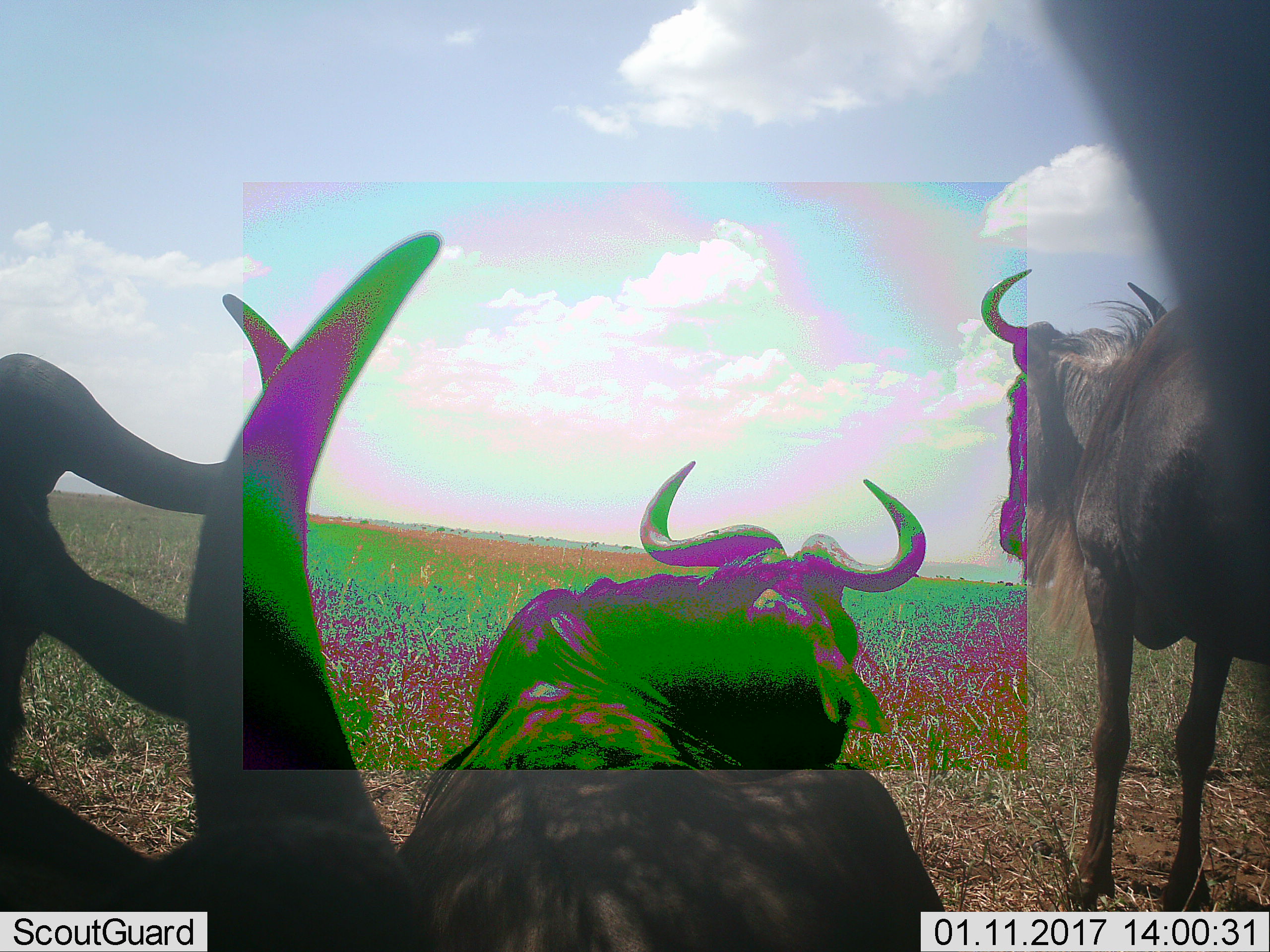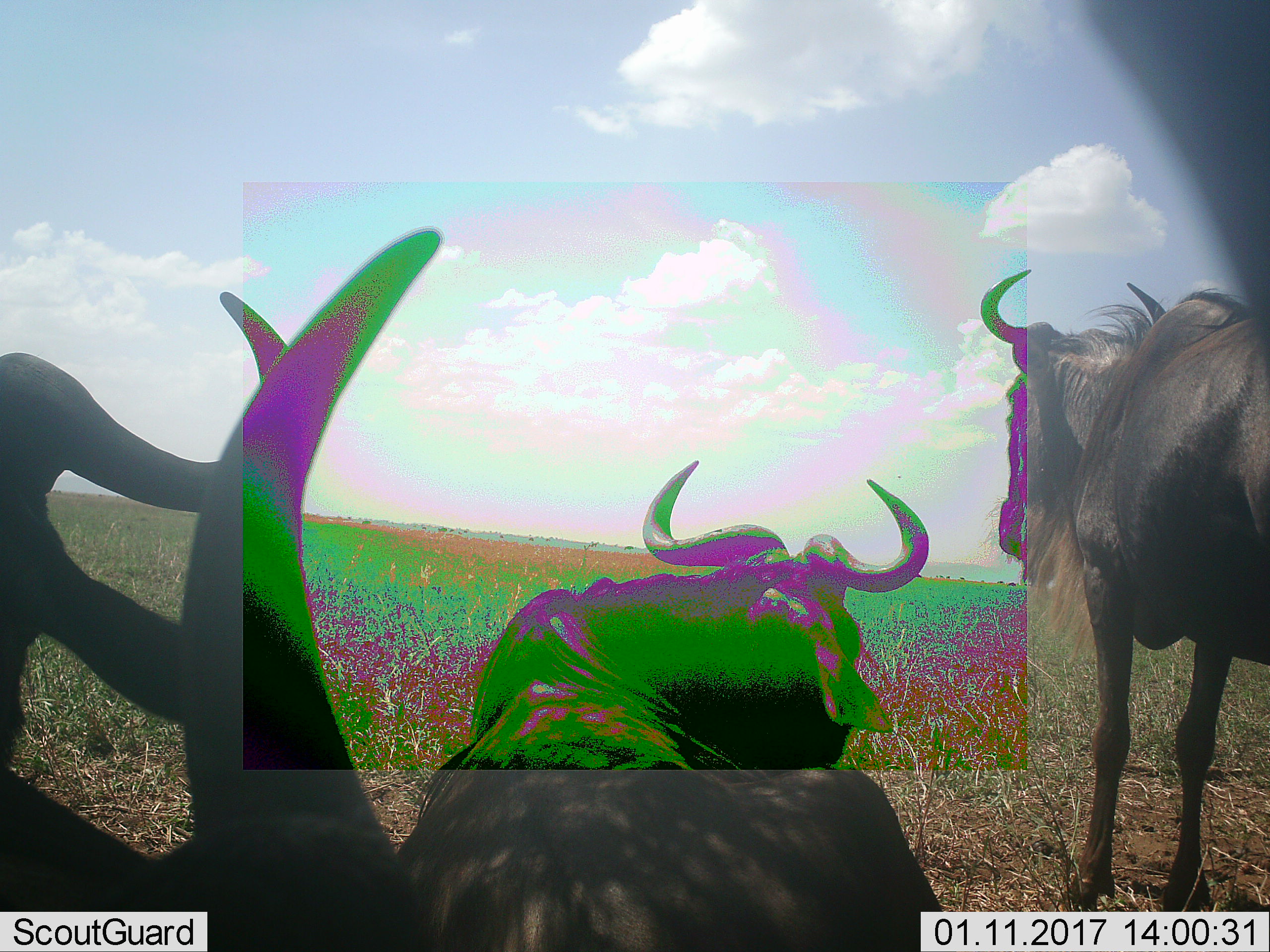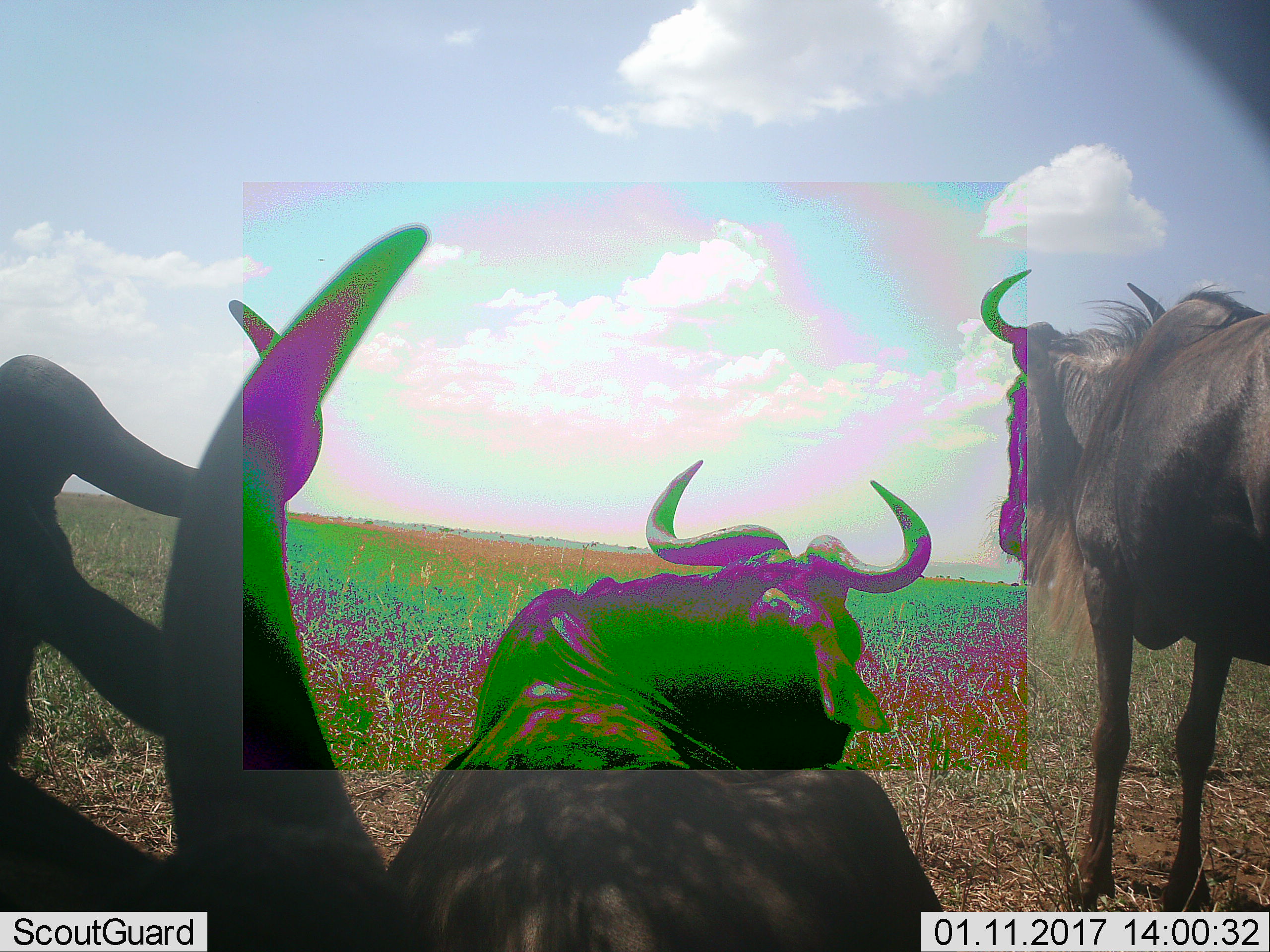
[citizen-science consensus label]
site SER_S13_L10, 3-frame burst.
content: unidentified animal